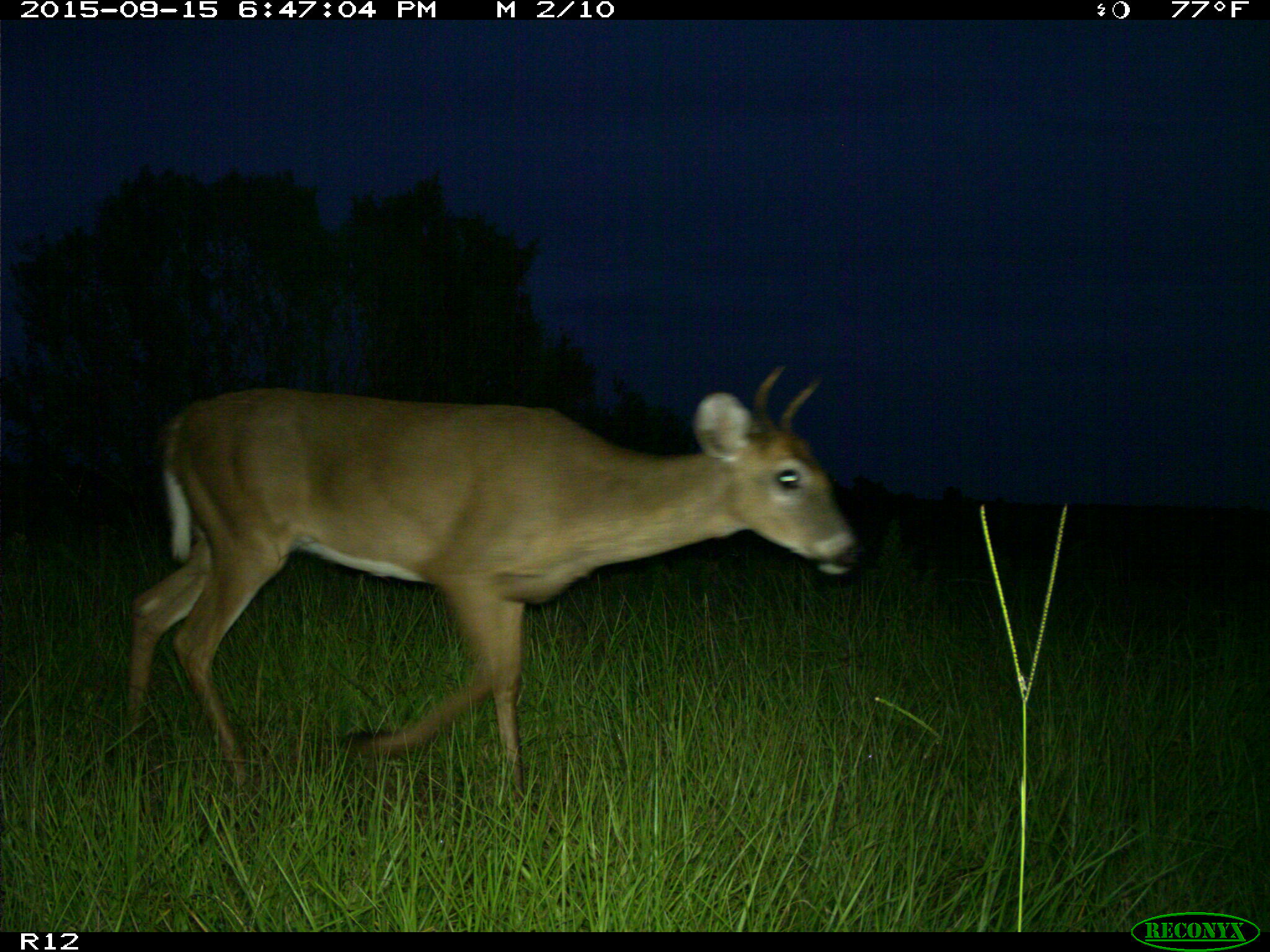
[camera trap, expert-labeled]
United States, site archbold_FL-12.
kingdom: Animalia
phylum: Chordata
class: Mammalia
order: Artiodactyla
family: Cervidae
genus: Odocoileus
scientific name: Odocoileus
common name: deer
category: unidentified deer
Unidentified deer (deer) (Odocoileus).